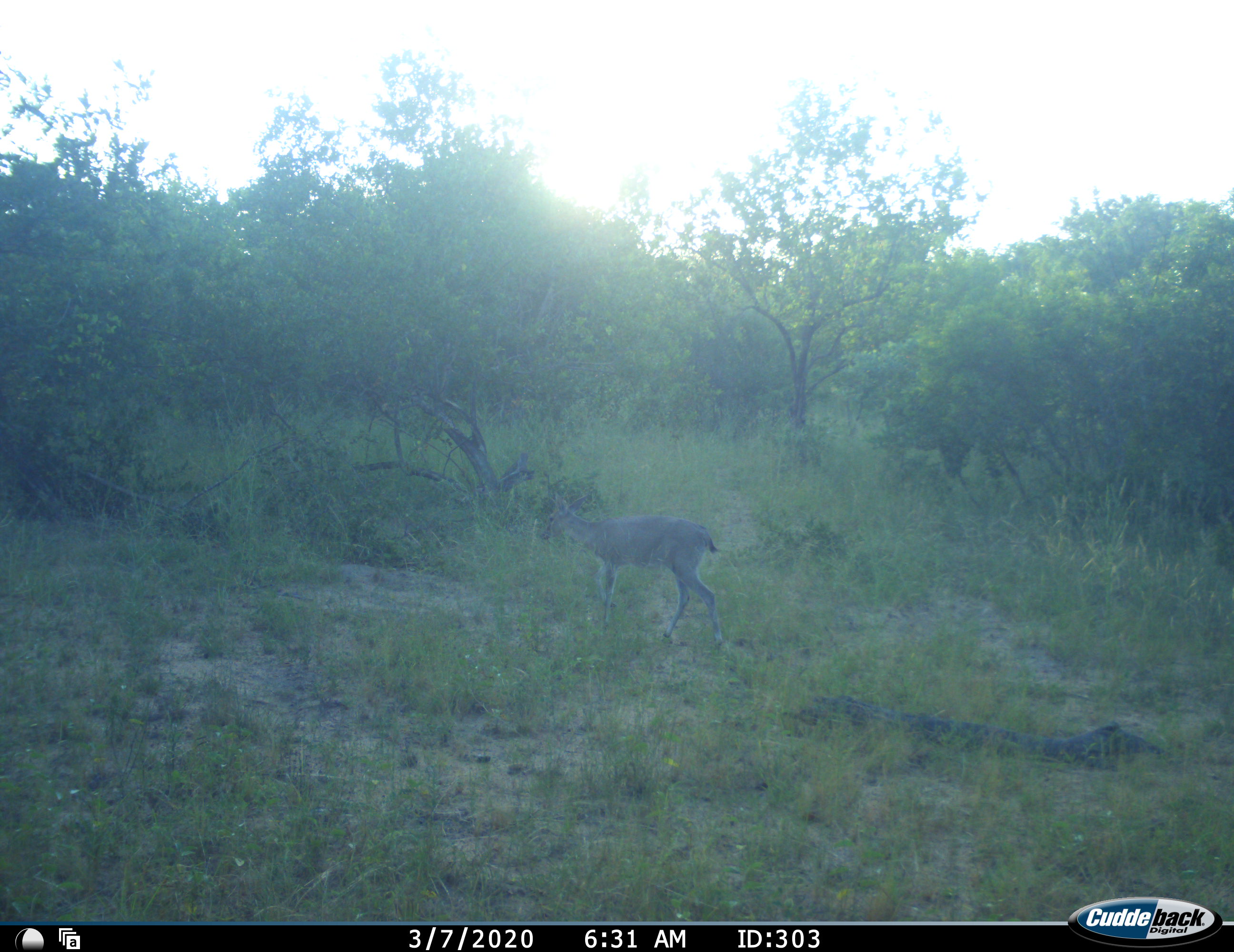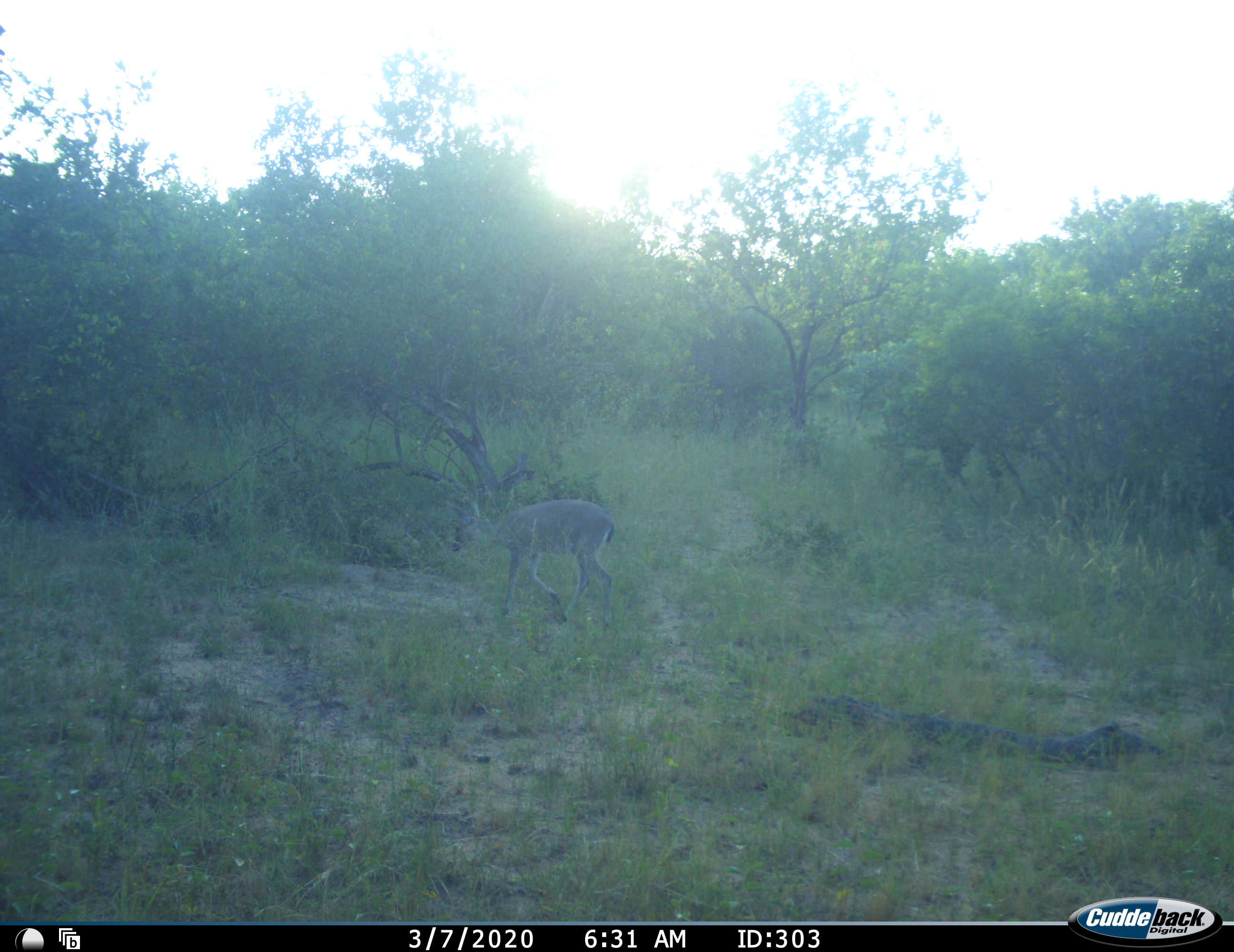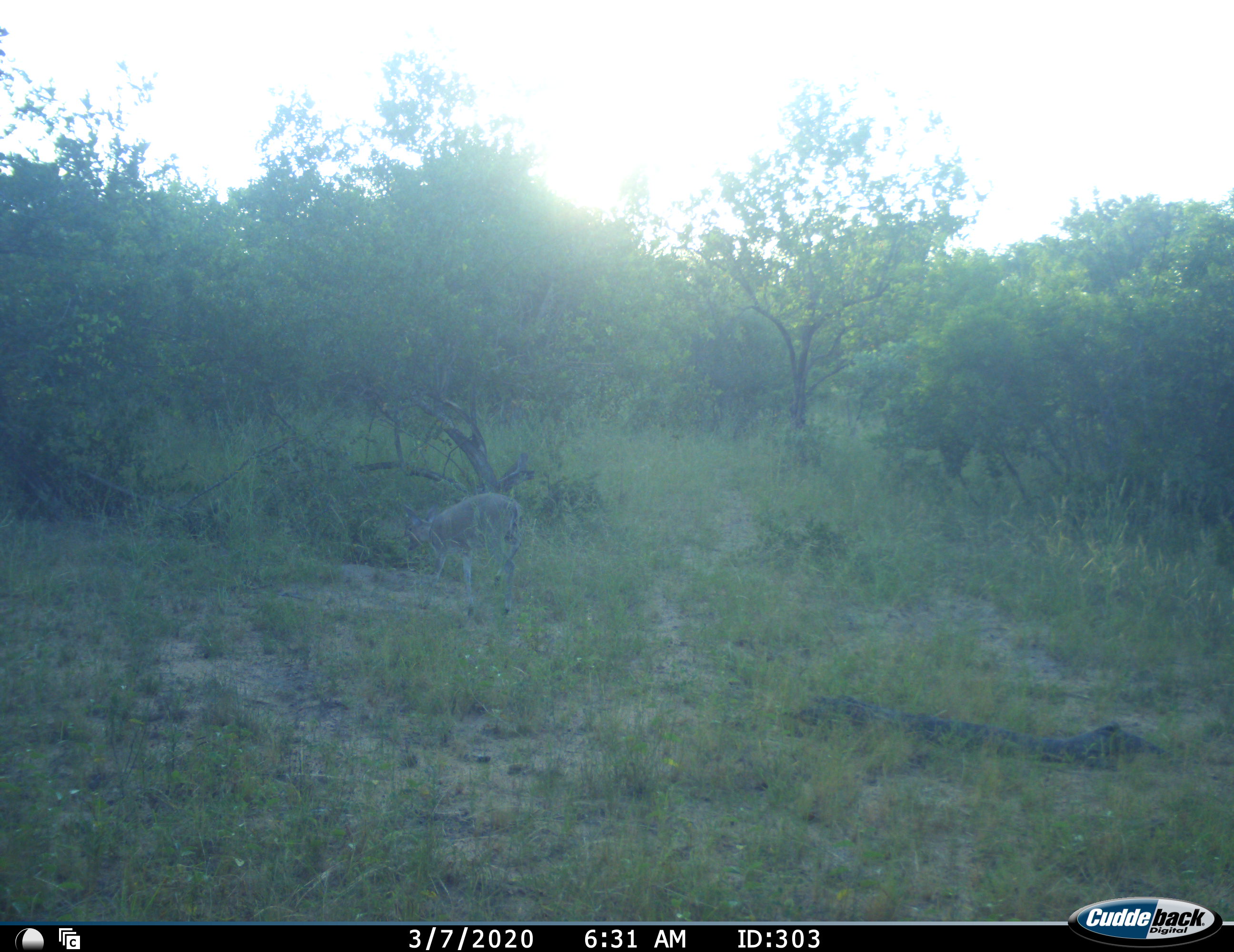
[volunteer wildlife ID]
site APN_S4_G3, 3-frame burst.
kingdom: Animalia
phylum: Chordata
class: Mammalia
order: Artiodactyla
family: Bovidae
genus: Sylvicapra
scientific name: Sylvicapra grimmia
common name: common duiker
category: duikercommongrey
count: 1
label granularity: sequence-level